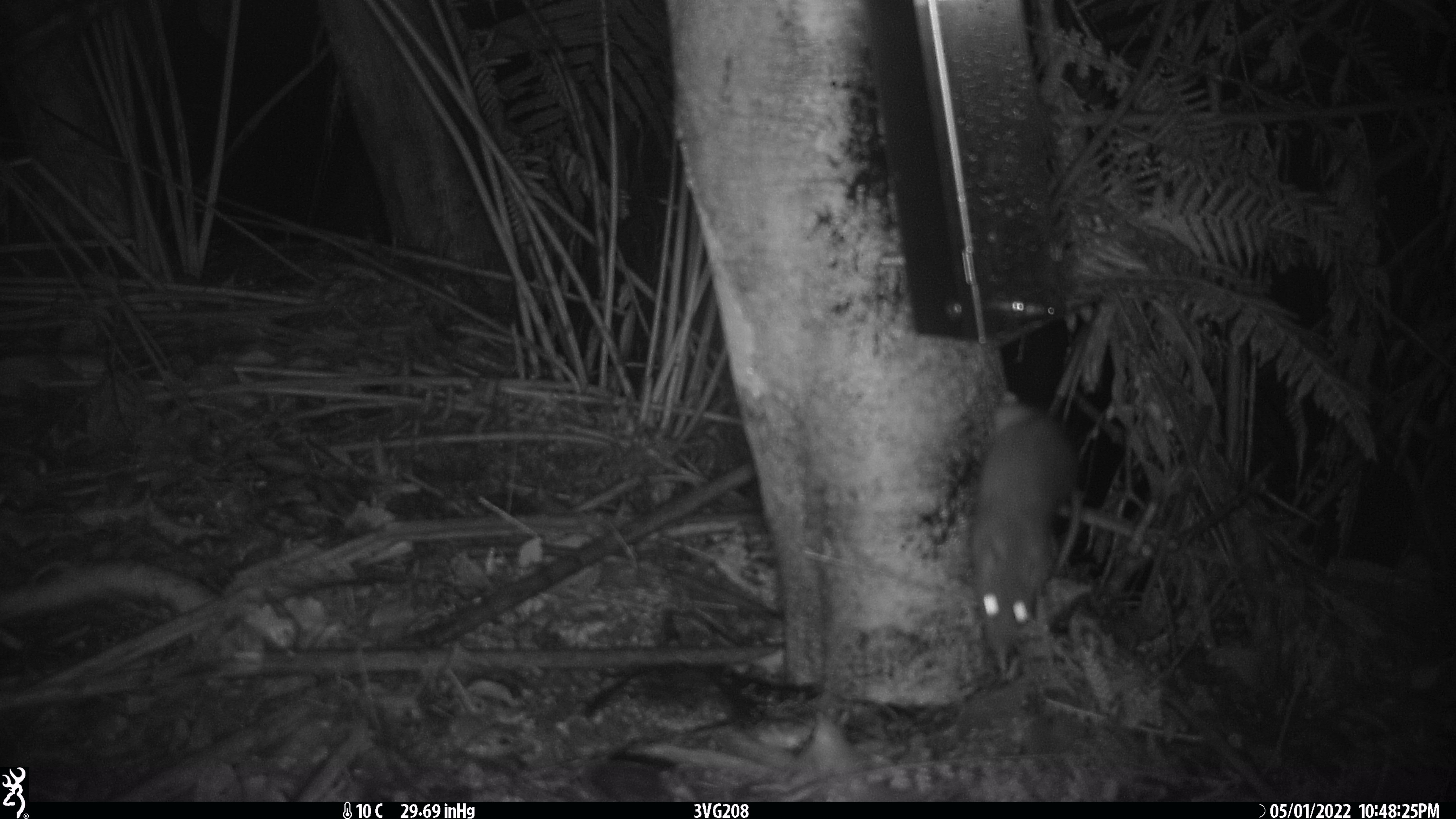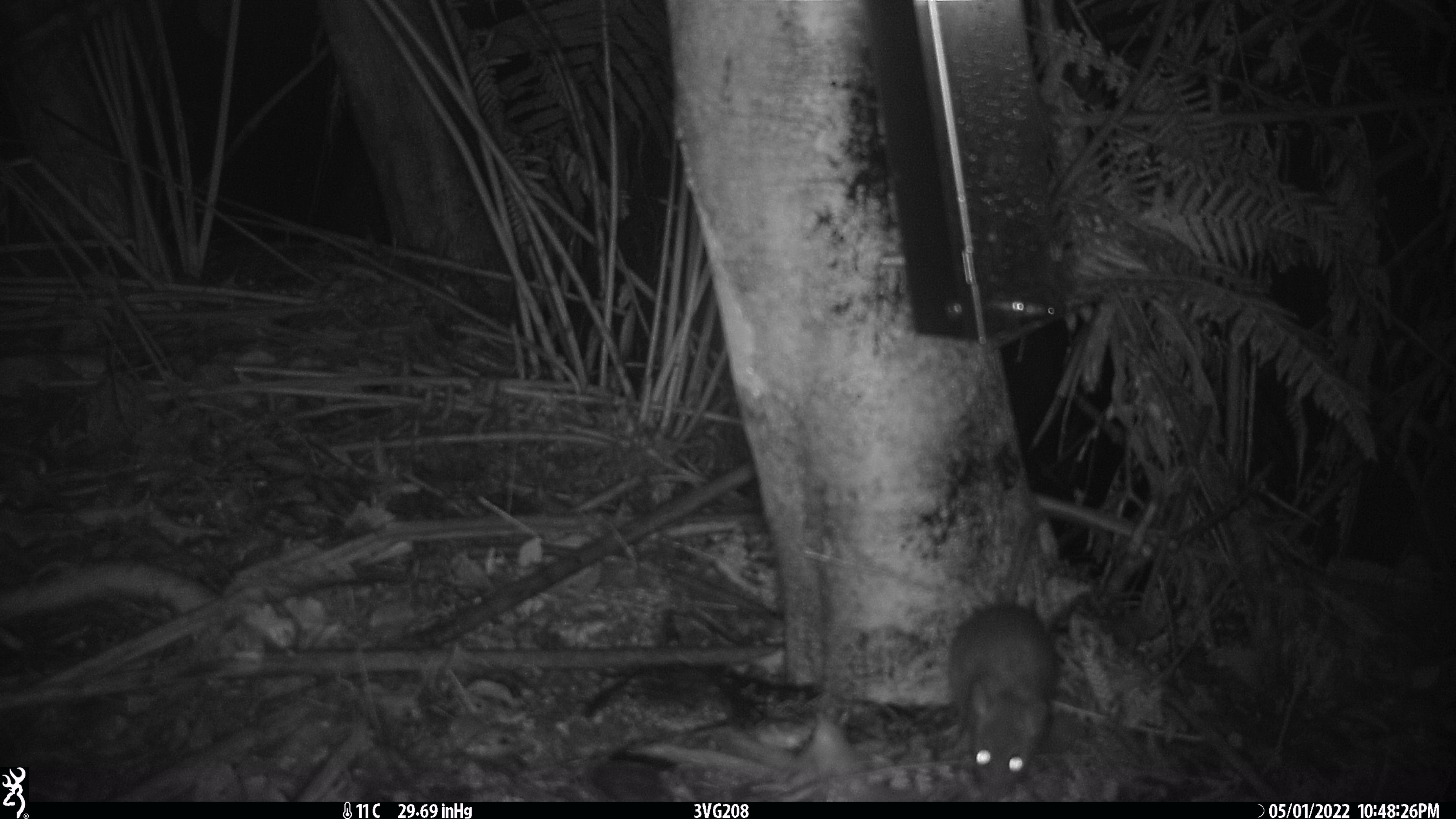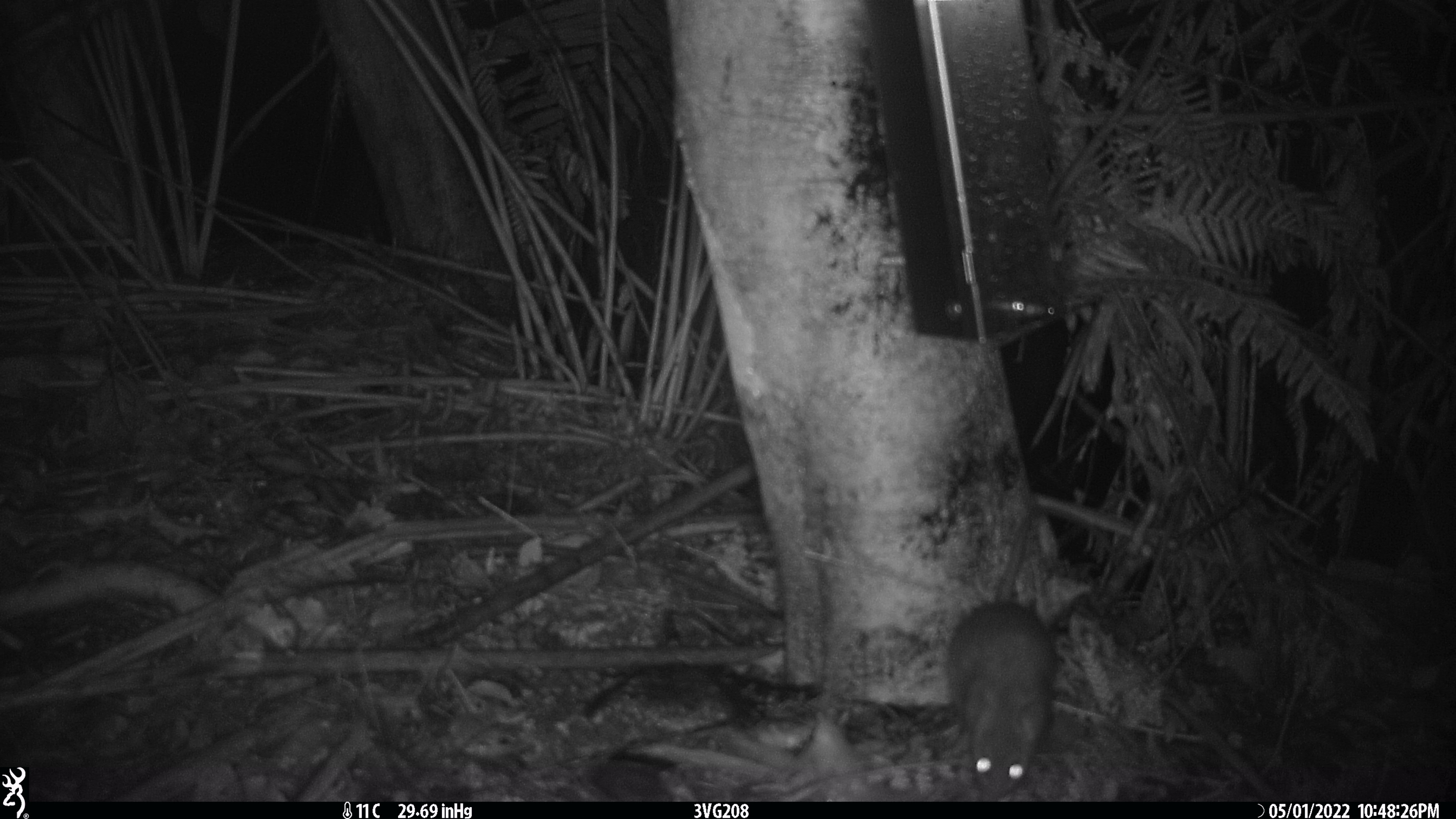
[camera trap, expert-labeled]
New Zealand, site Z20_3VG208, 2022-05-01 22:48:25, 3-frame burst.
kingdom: Animalia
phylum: Chordata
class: Mammalia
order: Rodentia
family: Muridae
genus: Rattus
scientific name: Rattus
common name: rat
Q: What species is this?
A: Rat (Rattus).